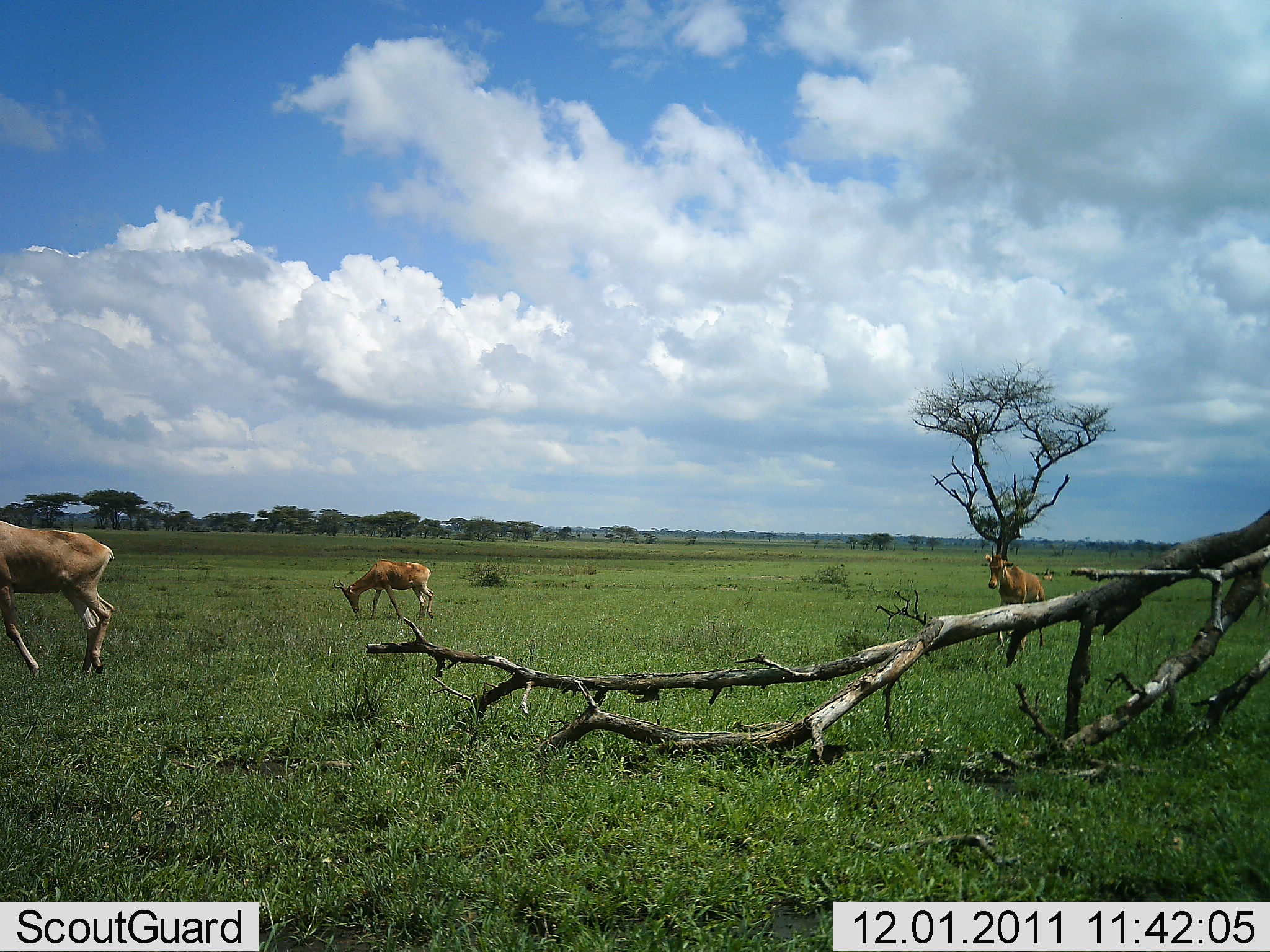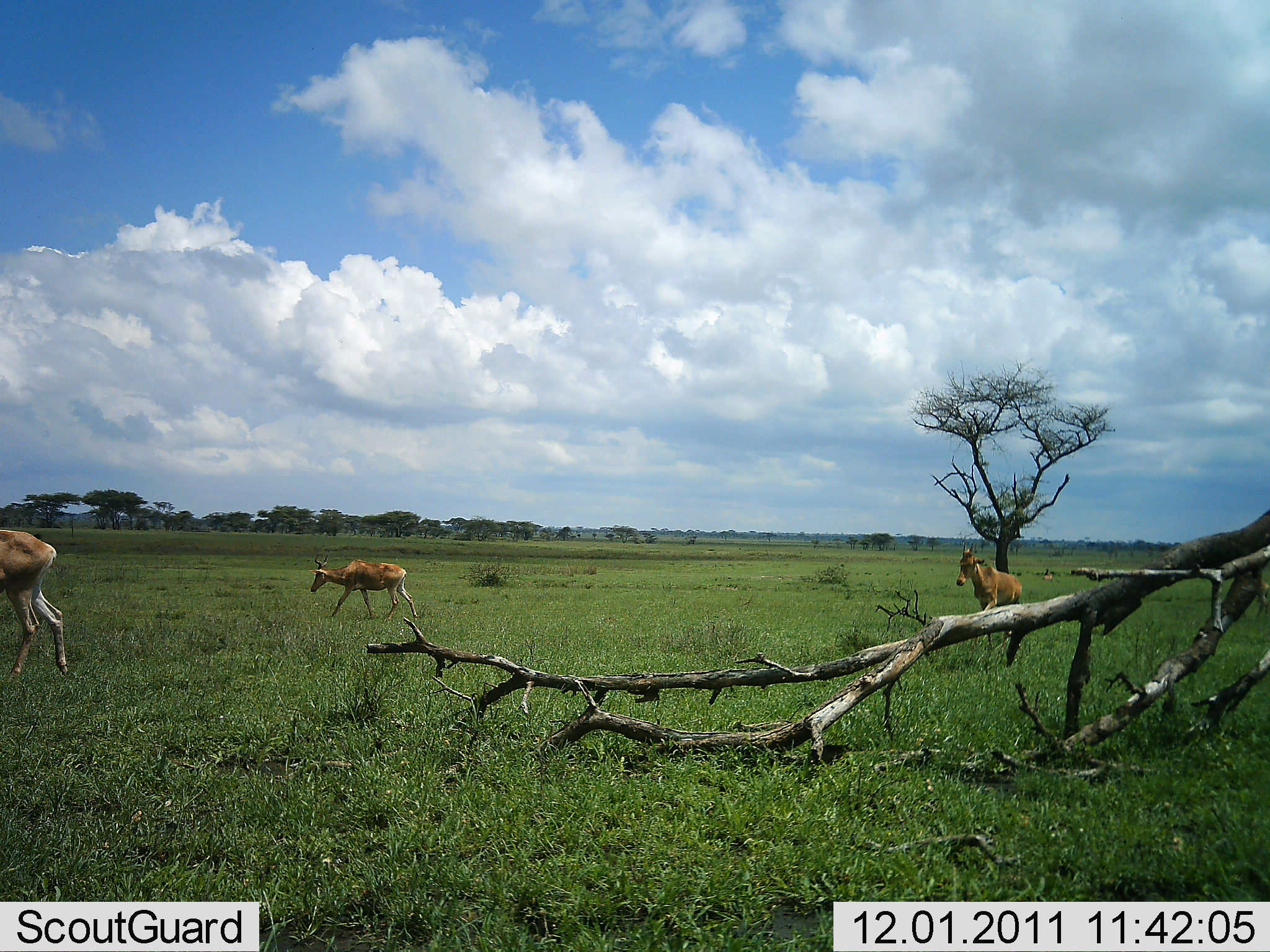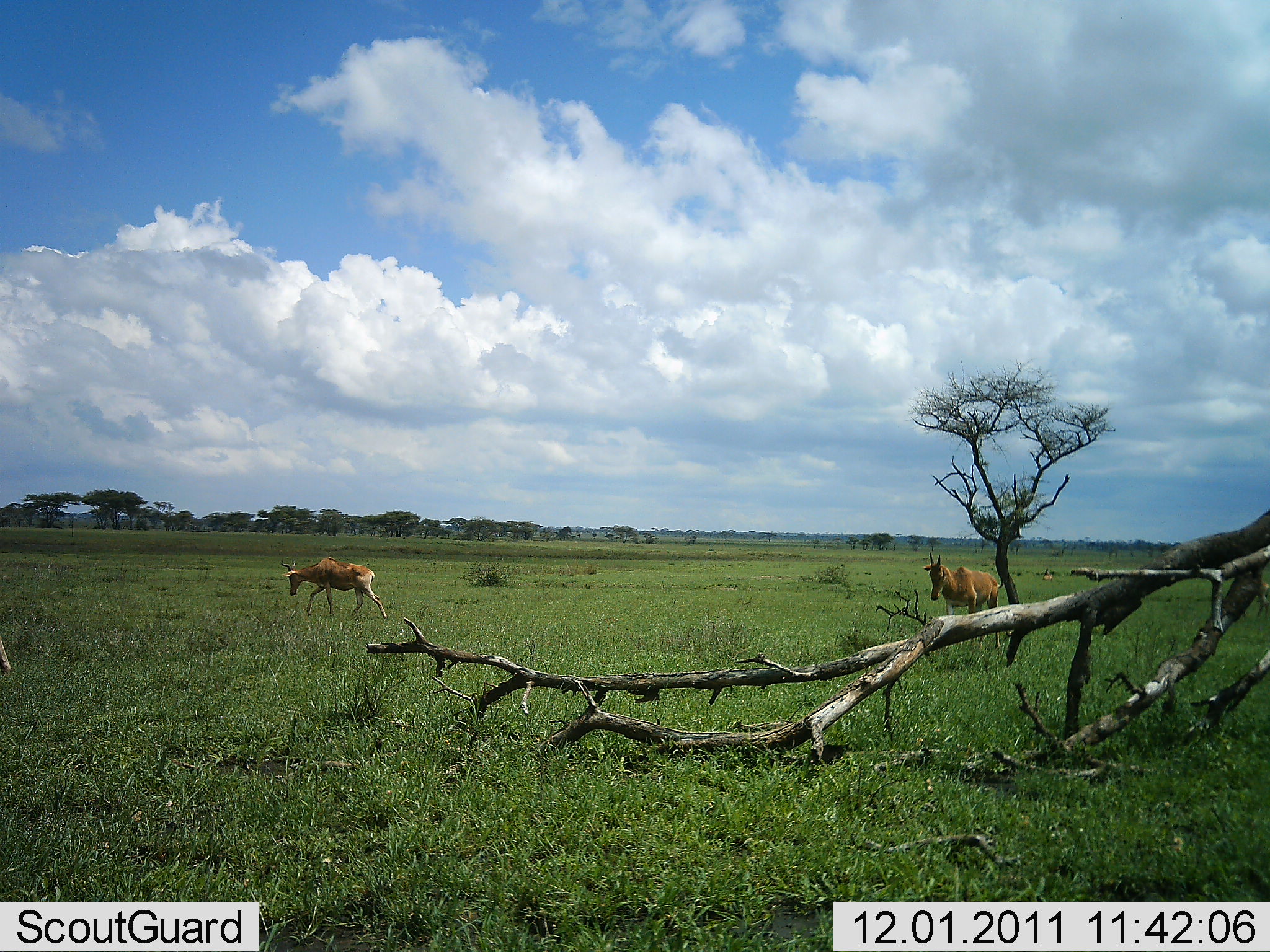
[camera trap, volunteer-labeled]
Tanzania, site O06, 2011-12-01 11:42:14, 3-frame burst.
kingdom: Animalia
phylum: Chordata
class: Mammalia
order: Artiodactyla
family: Bovidae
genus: Alcelaphus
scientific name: Alcelaphus buselaphus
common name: hartebeest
Hartebeest (Alcelaphus buselaphus), count 3. Behavior (volunteer vote fractions): standing 19%, resting 0%, moving 94%, interacting 0%. Young present (vote fraction): 0%. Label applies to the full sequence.